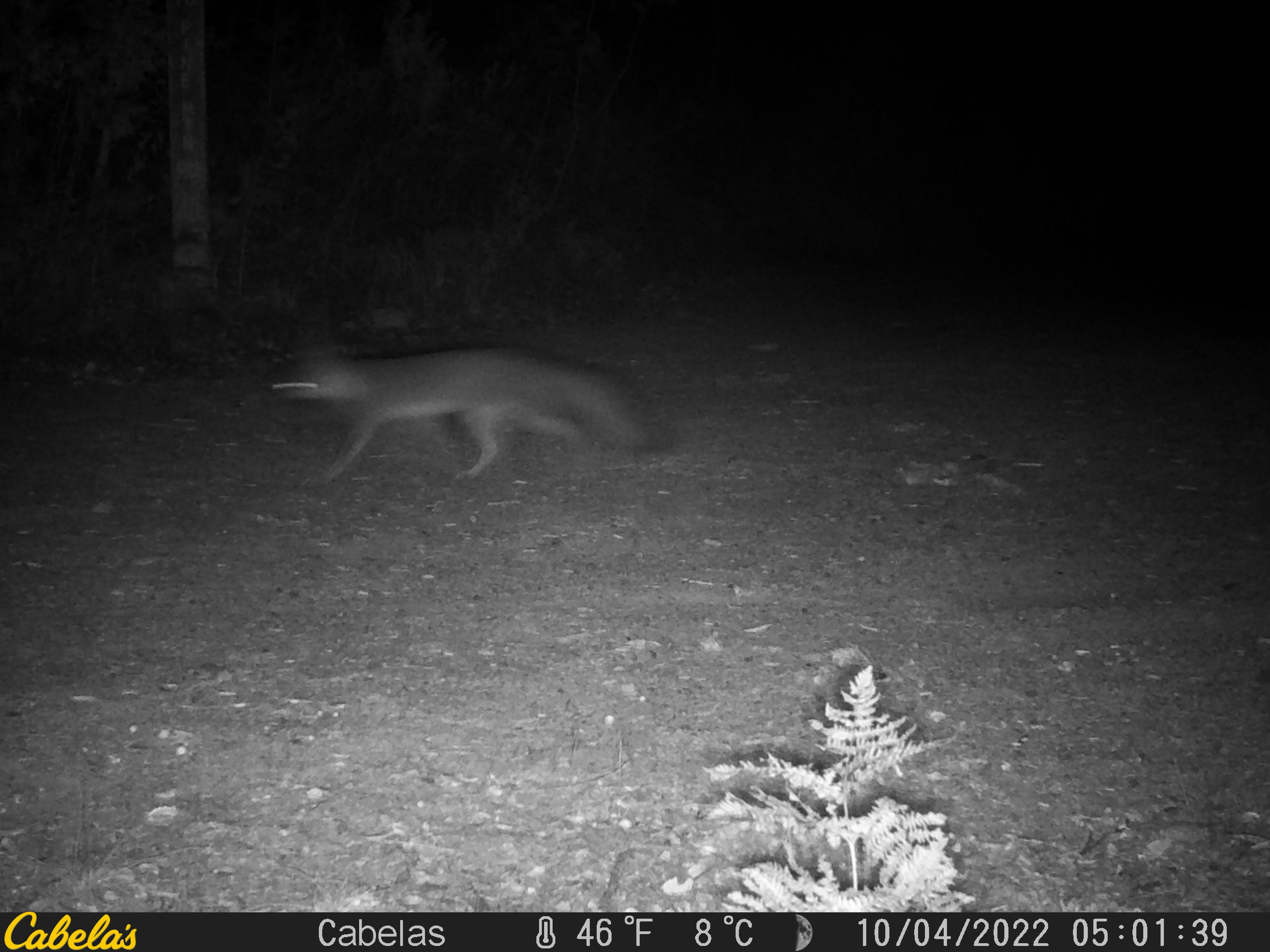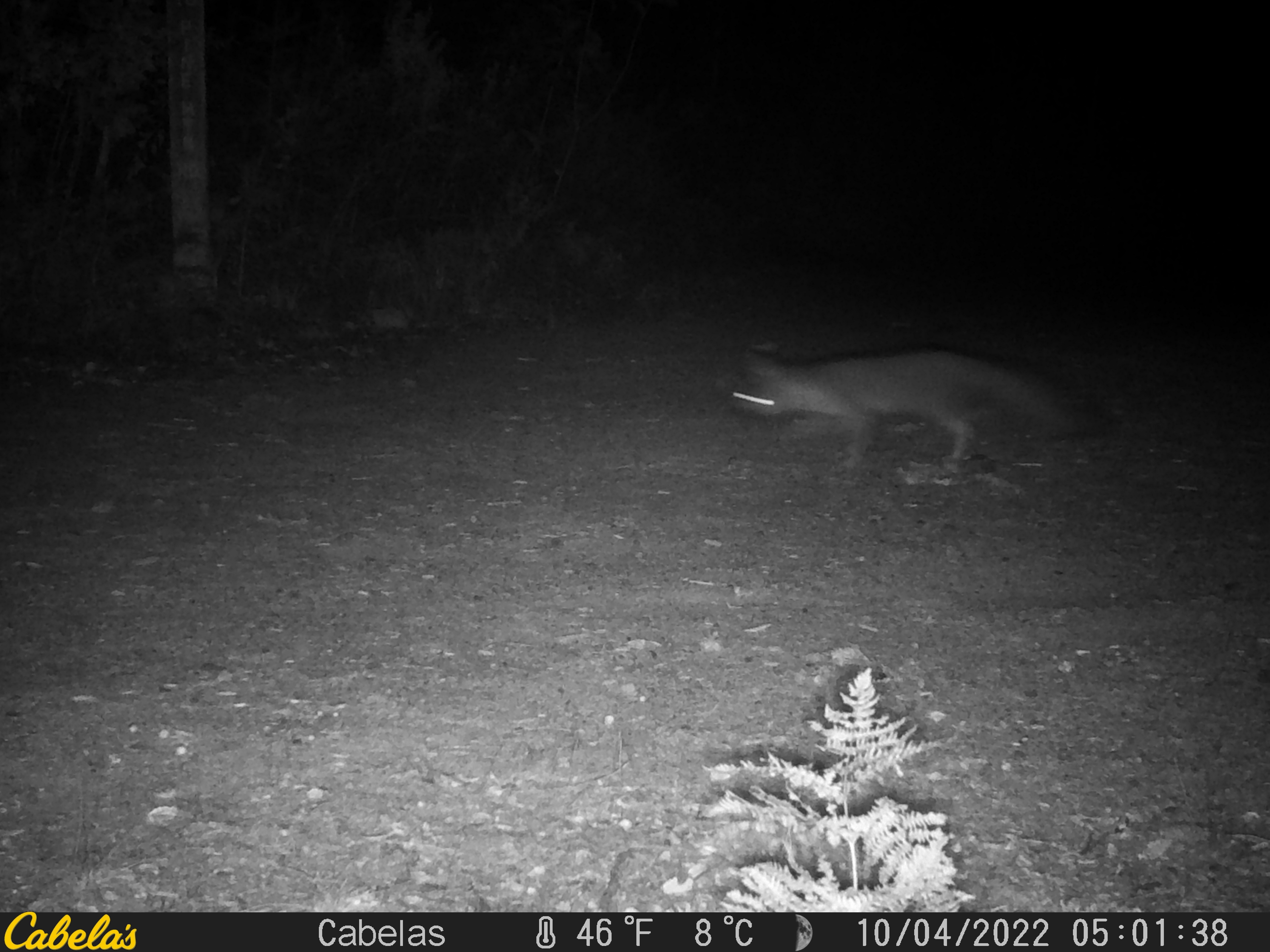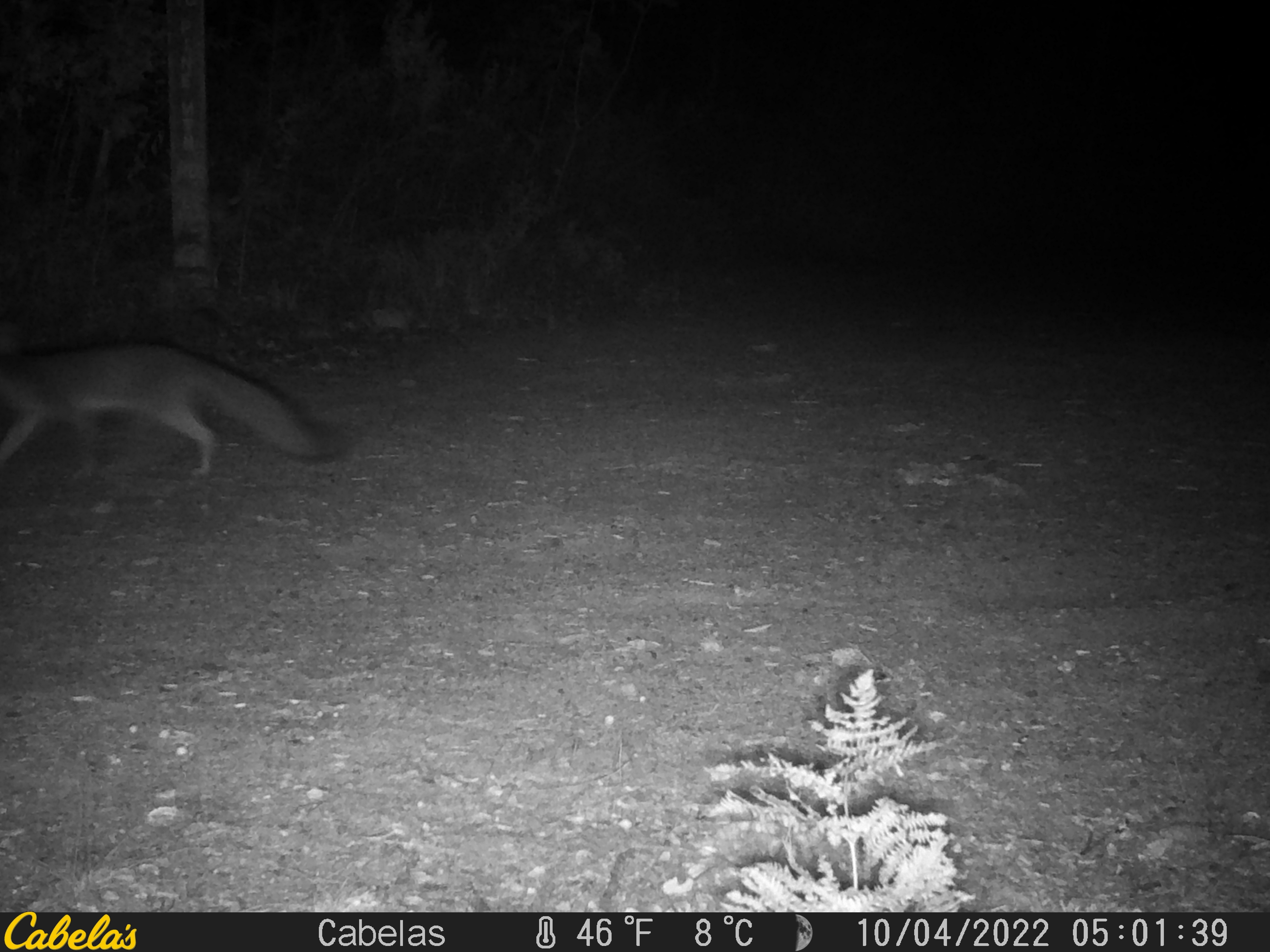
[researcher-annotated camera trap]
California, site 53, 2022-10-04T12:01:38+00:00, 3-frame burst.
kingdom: Animalia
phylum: Chordata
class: Mammalia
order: Carnivora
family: Canidae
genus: Urocyon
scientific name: Urocyon cinereoargenteus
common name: gray fox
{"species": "gray fox (Urocyon cinereoargenteus)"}